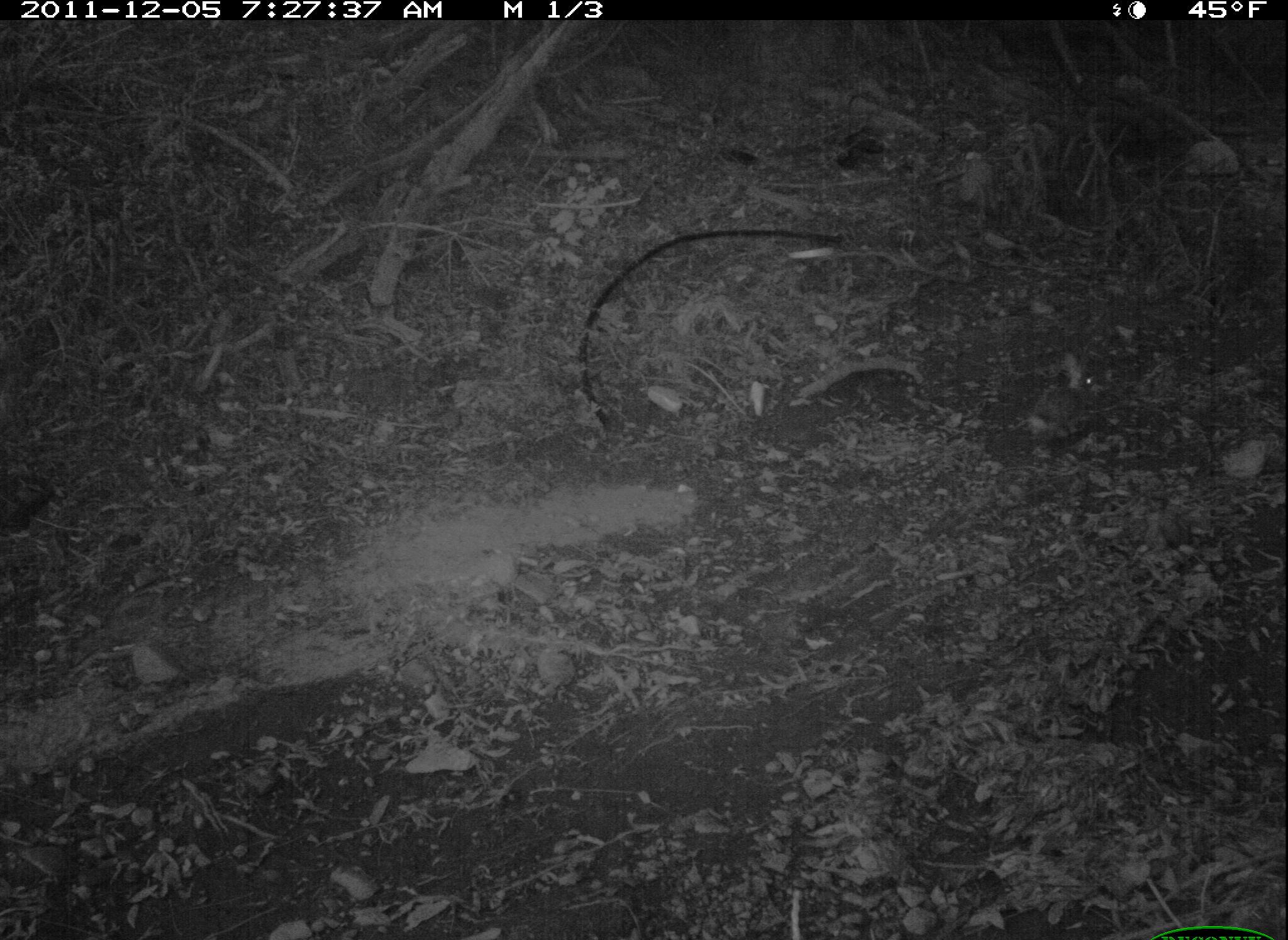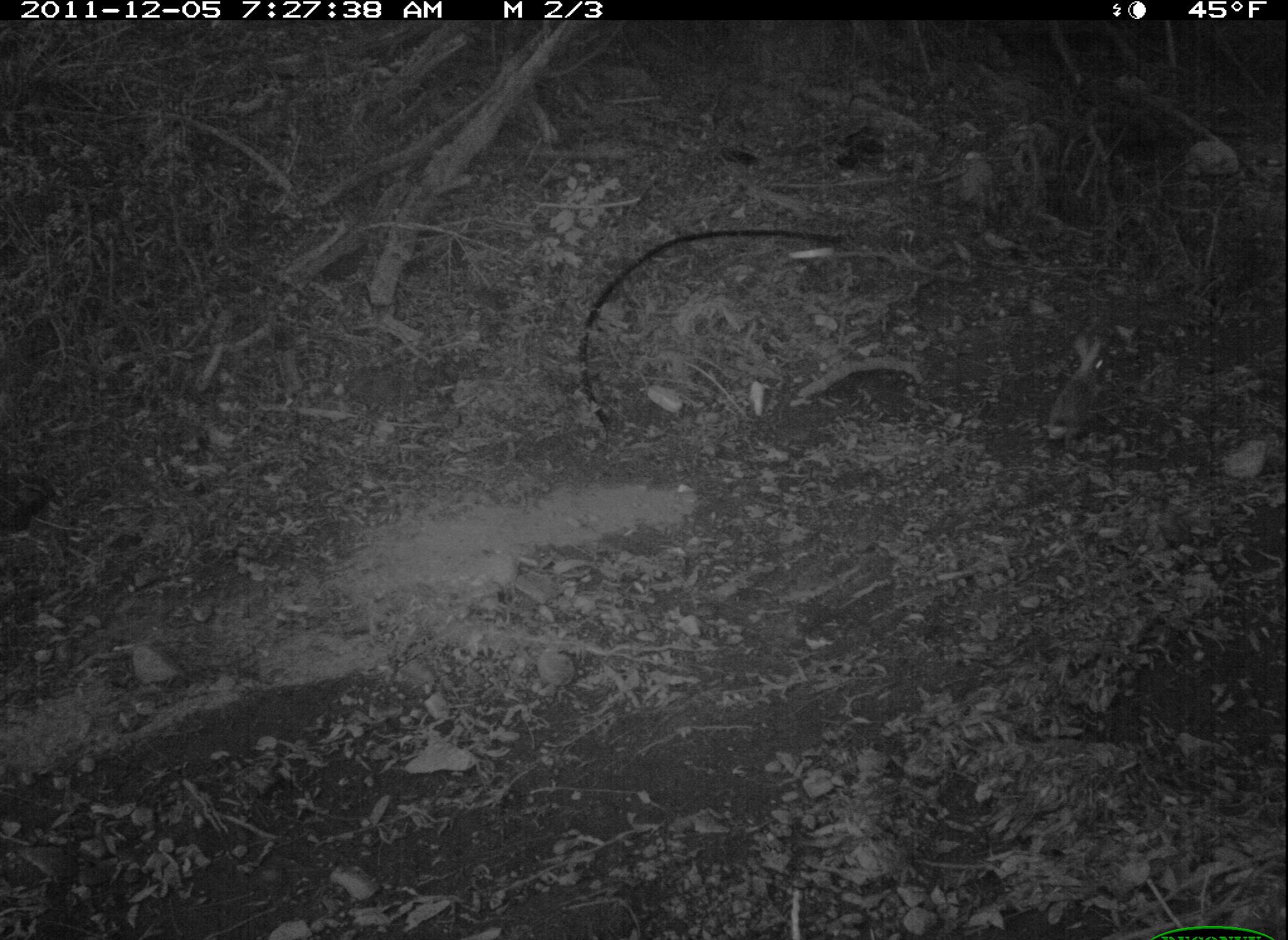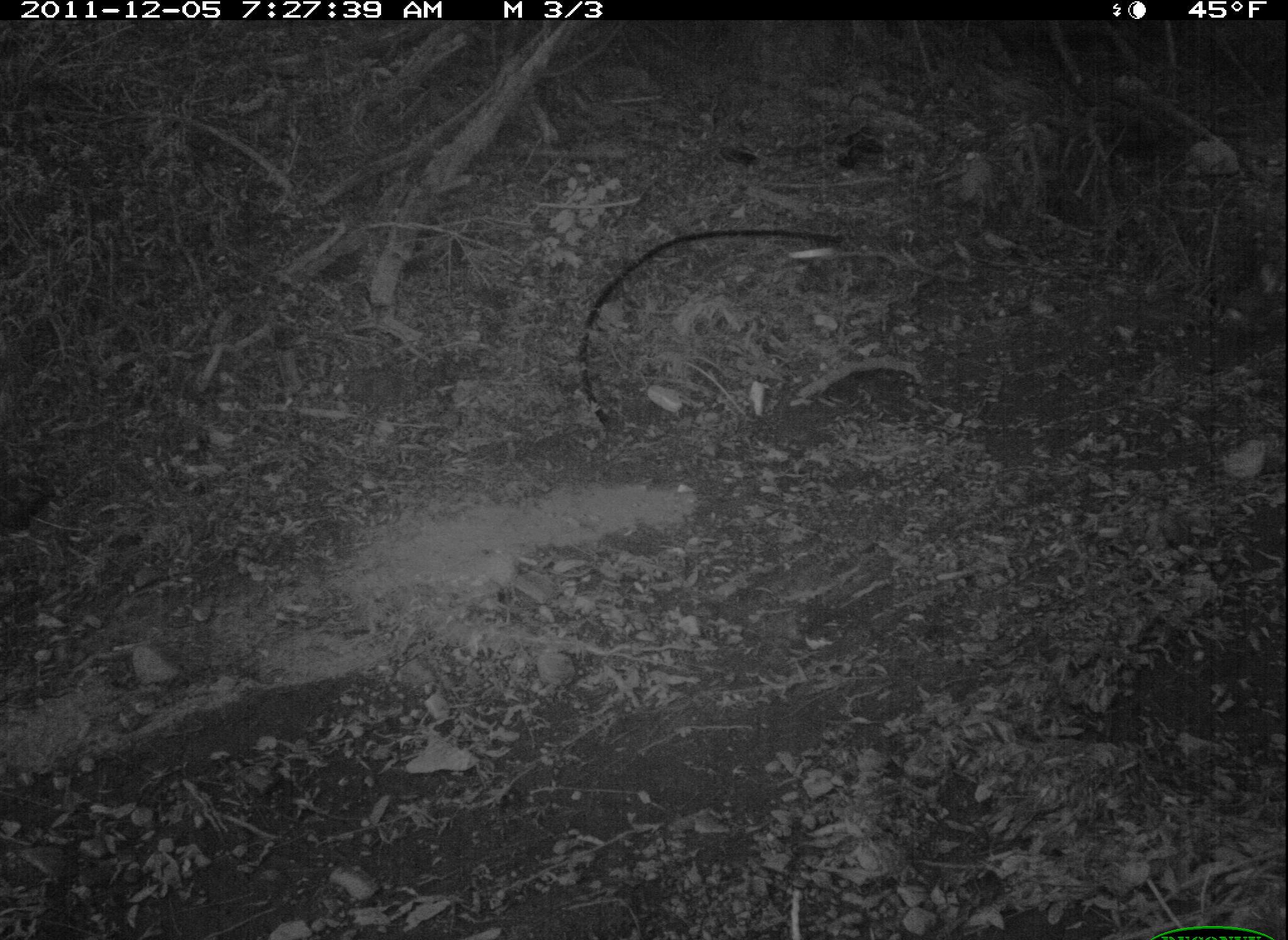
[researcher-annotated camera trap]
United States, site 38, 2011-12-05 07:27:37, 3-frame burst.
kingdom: Animalia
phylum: Chordata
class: Mammalia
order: Lagomorpha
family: Leporidae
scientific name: Leporidae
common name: rabbits and hares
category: rabbit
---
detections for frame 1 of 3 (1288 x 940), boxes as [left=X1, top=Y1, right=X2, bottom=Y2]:
rabbit: [left=1007, top=345, right=1119, bottom=449]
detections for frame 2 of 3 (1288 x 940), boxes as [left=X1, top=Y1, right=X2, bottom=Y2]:
rabbit: [left=1040, top=326, right=1118, bottom=457]